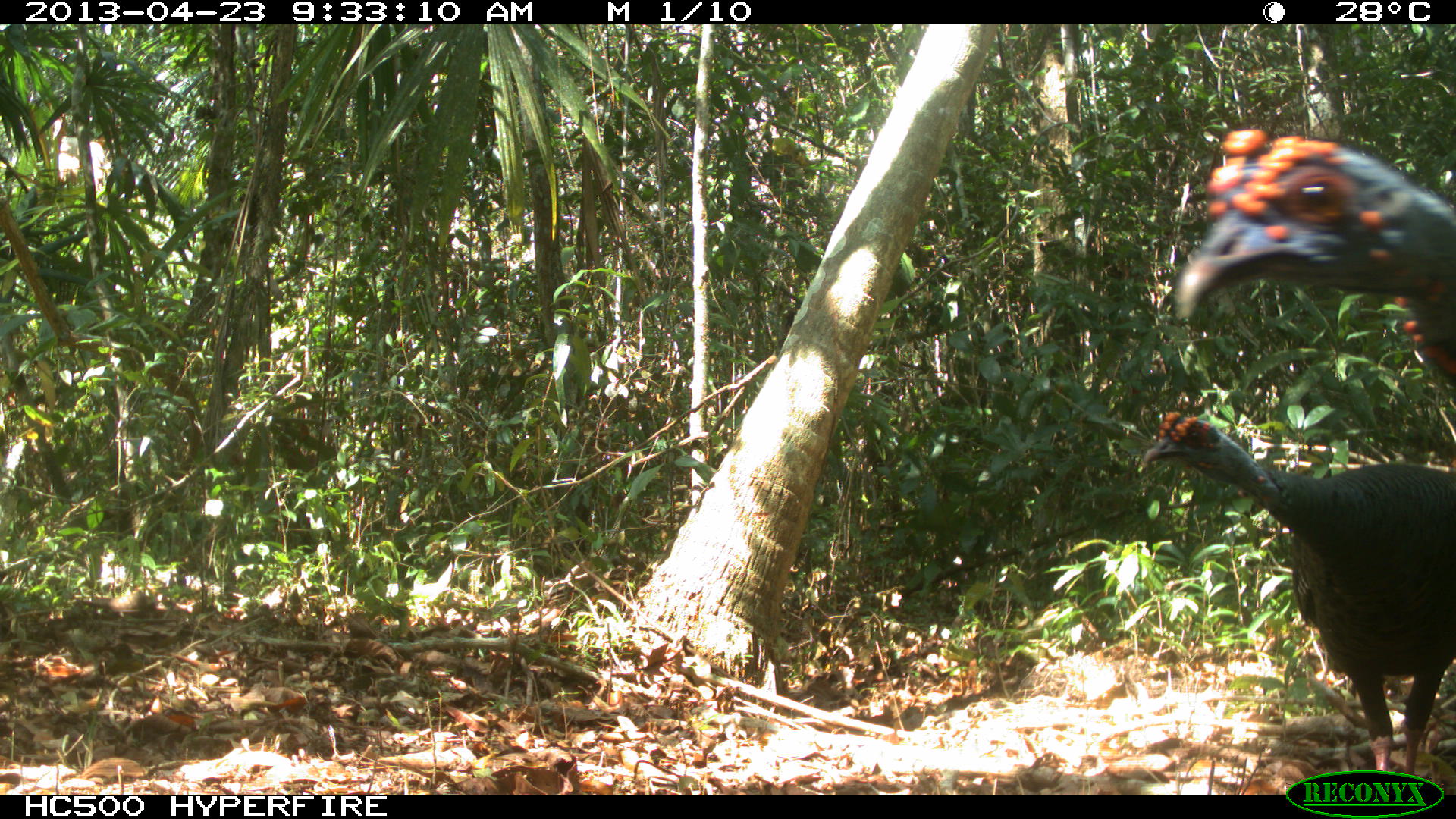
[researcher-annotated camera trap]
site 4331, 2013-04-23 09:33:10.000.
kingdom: Animalia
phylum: Chordata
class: Aves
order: Galliformes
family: Phasianidae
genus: Meleagris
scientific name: Meleagris ocellata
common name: ocellated turkey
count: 2